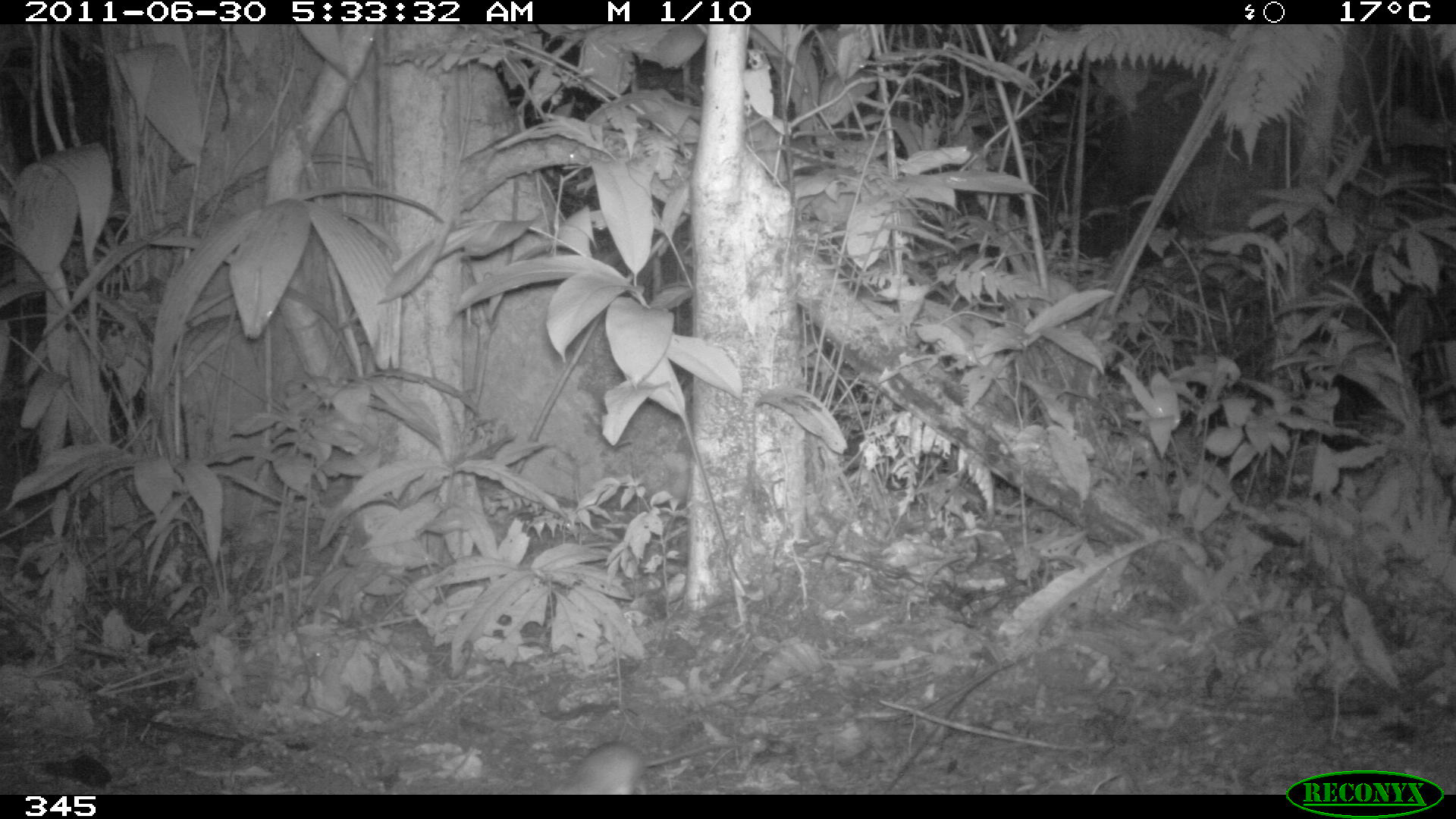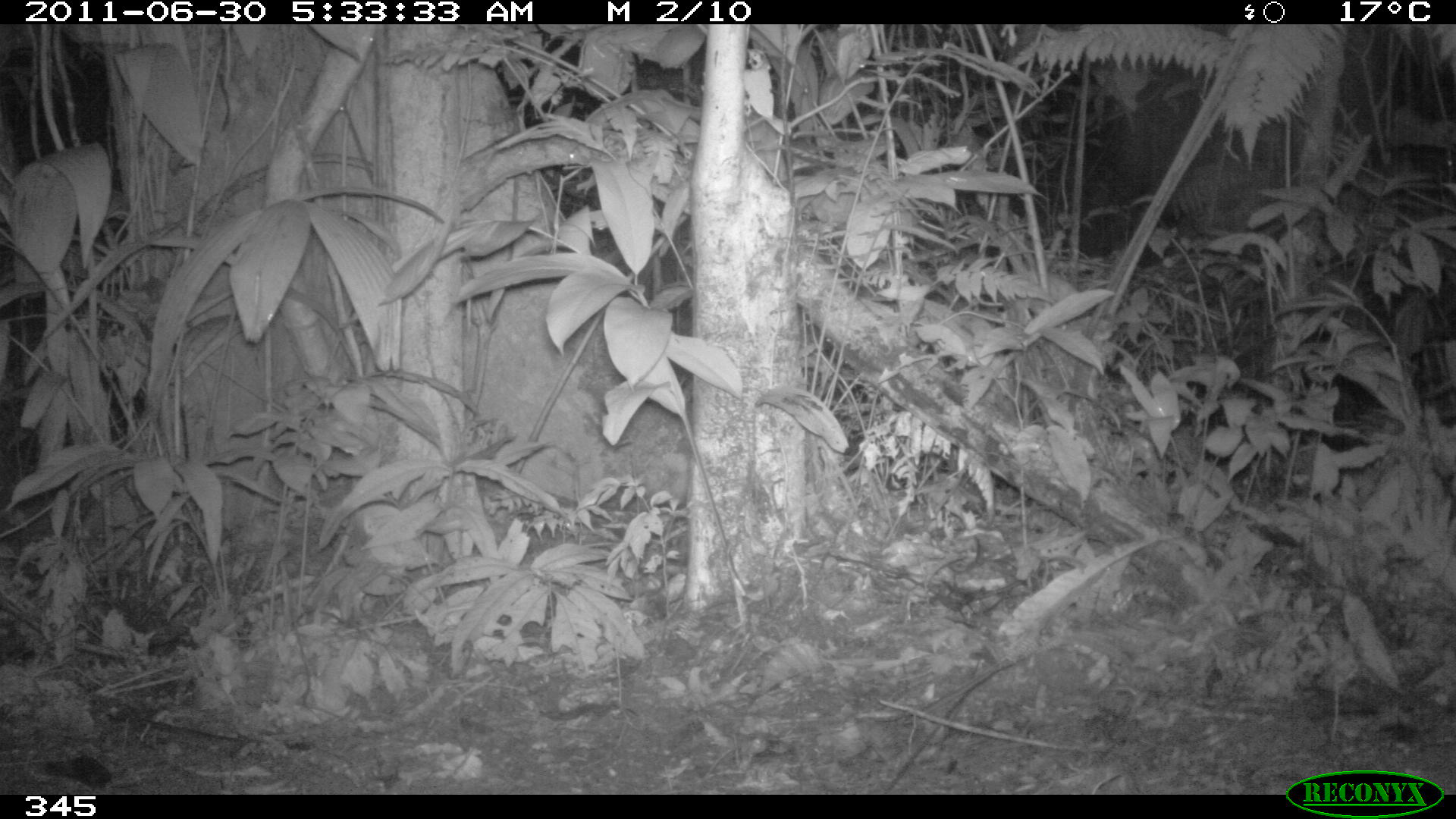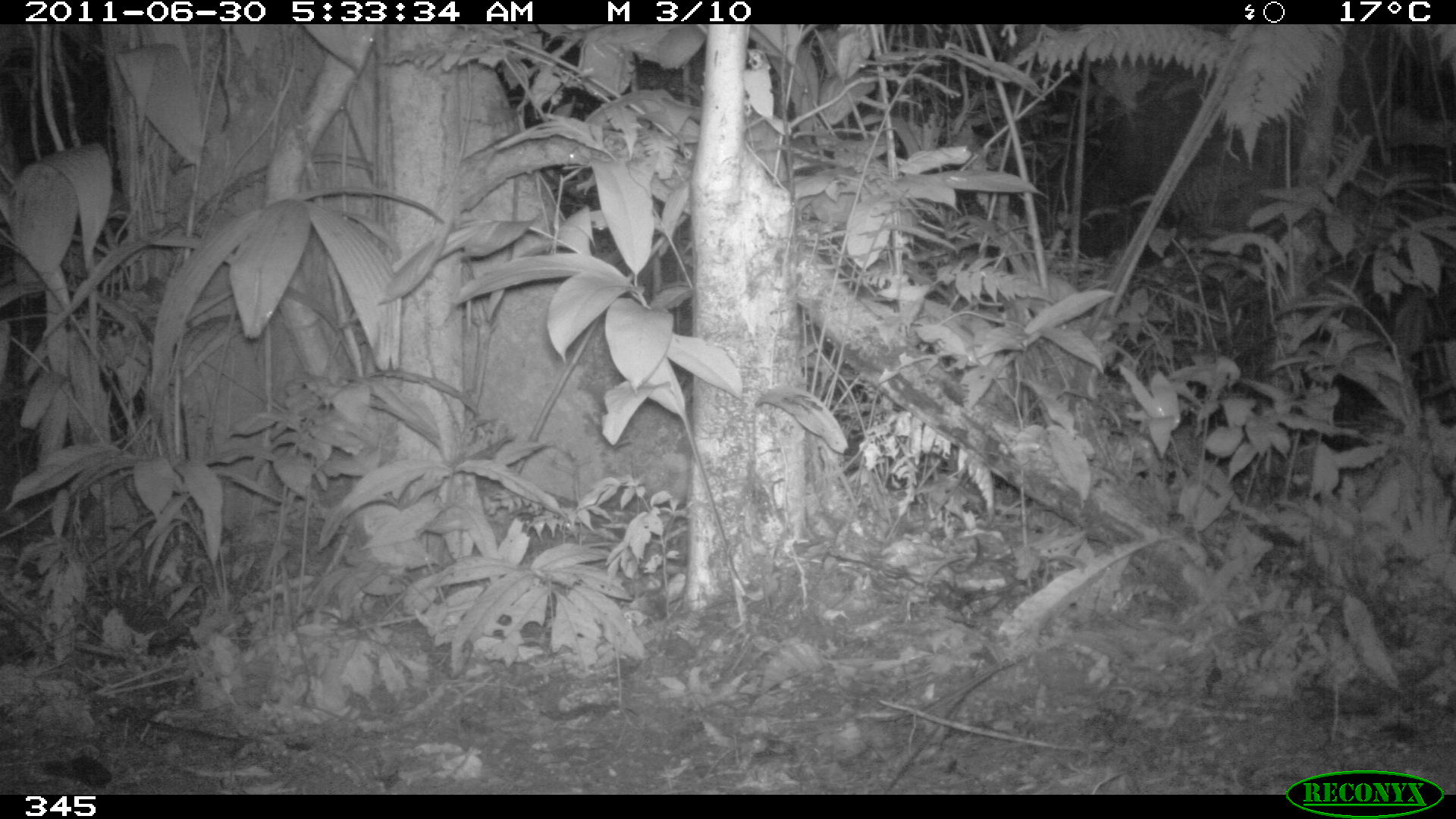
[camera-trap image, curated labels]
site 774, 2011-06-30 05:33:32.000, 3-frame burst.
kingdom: Animalia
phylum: Chordata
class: Mammalia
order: Rodentia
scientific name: Rodentia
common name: rodents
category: unknown rodent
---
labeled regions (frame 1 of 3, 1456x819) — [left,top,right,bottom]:
unknown rodent: [552,740,743,794]